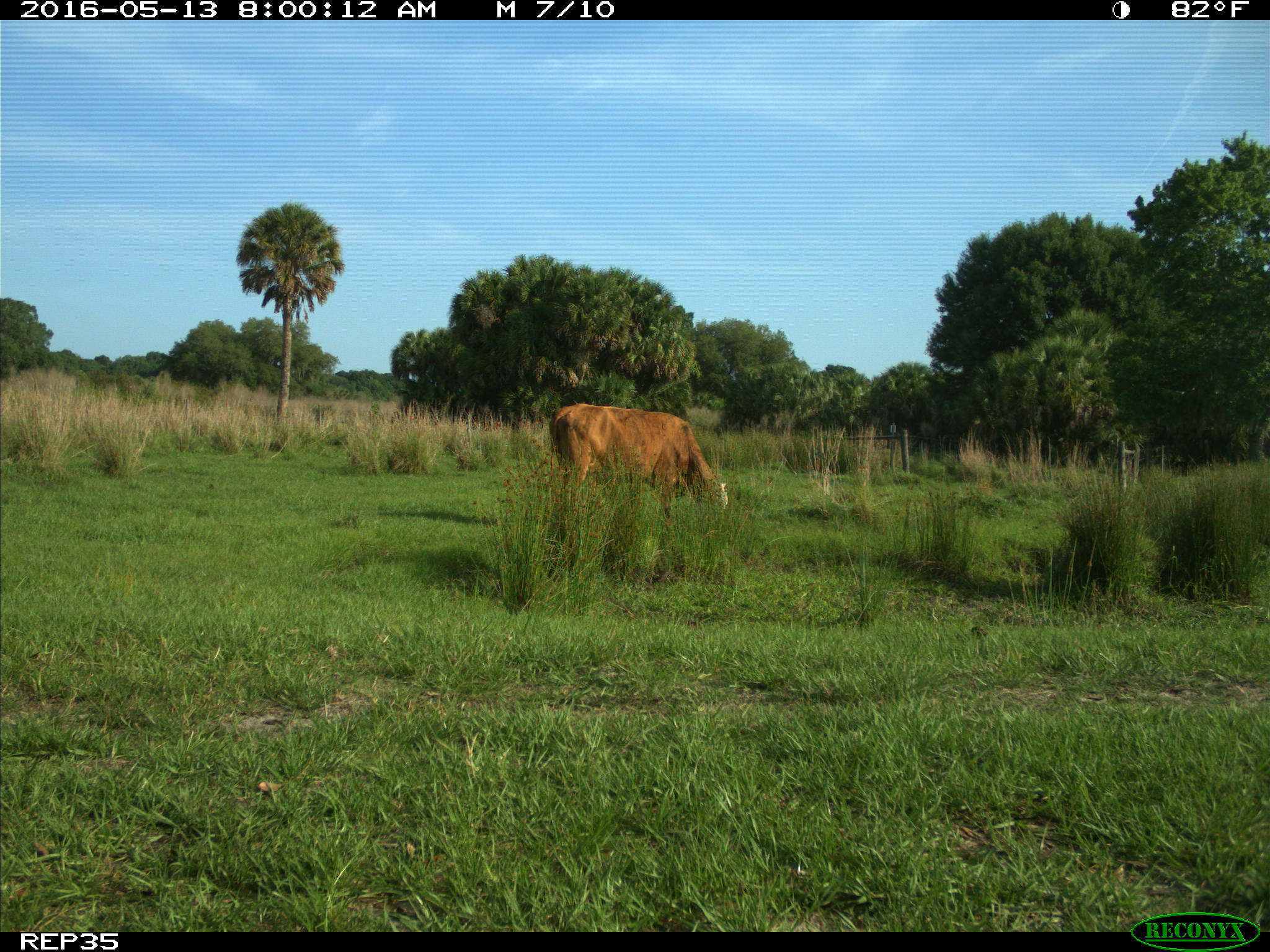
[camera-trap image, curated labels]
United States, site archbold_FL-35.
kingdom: Animalia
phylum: Chordata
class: Mammalia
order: Artiodactyla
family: Bovidae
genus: Bos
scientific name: Bos taurus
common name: domestic cow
Bos taurus (domestic cow).